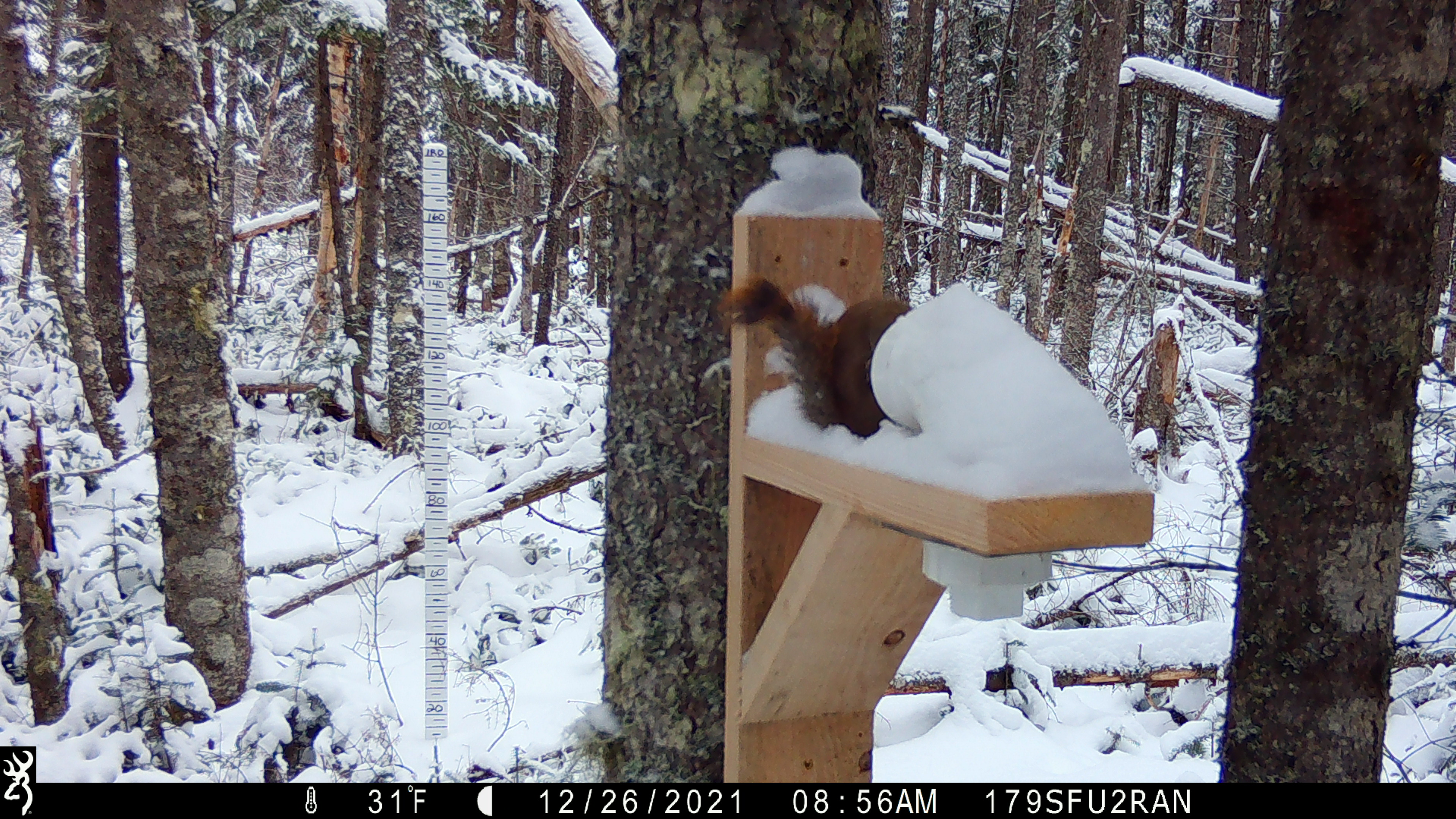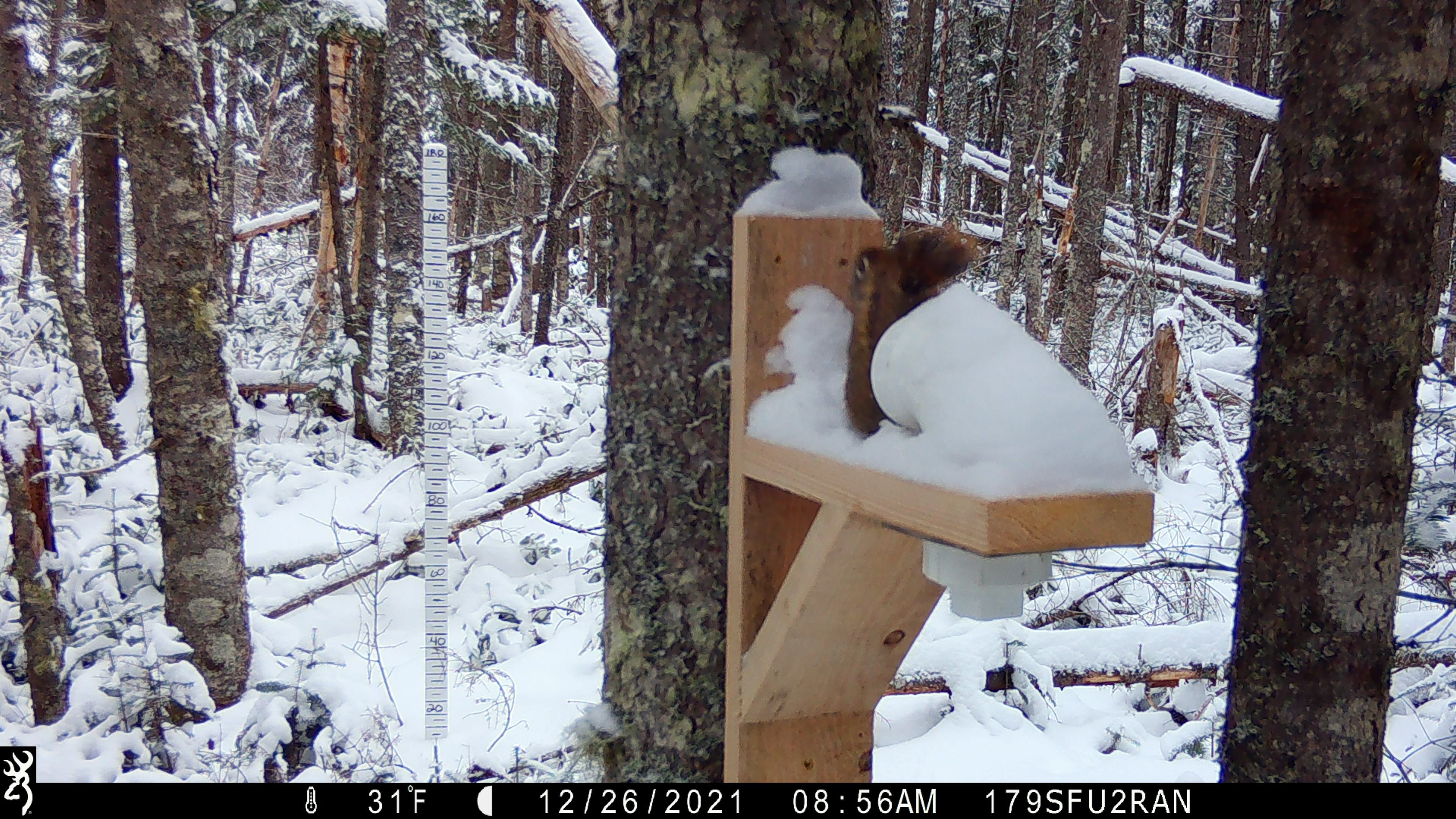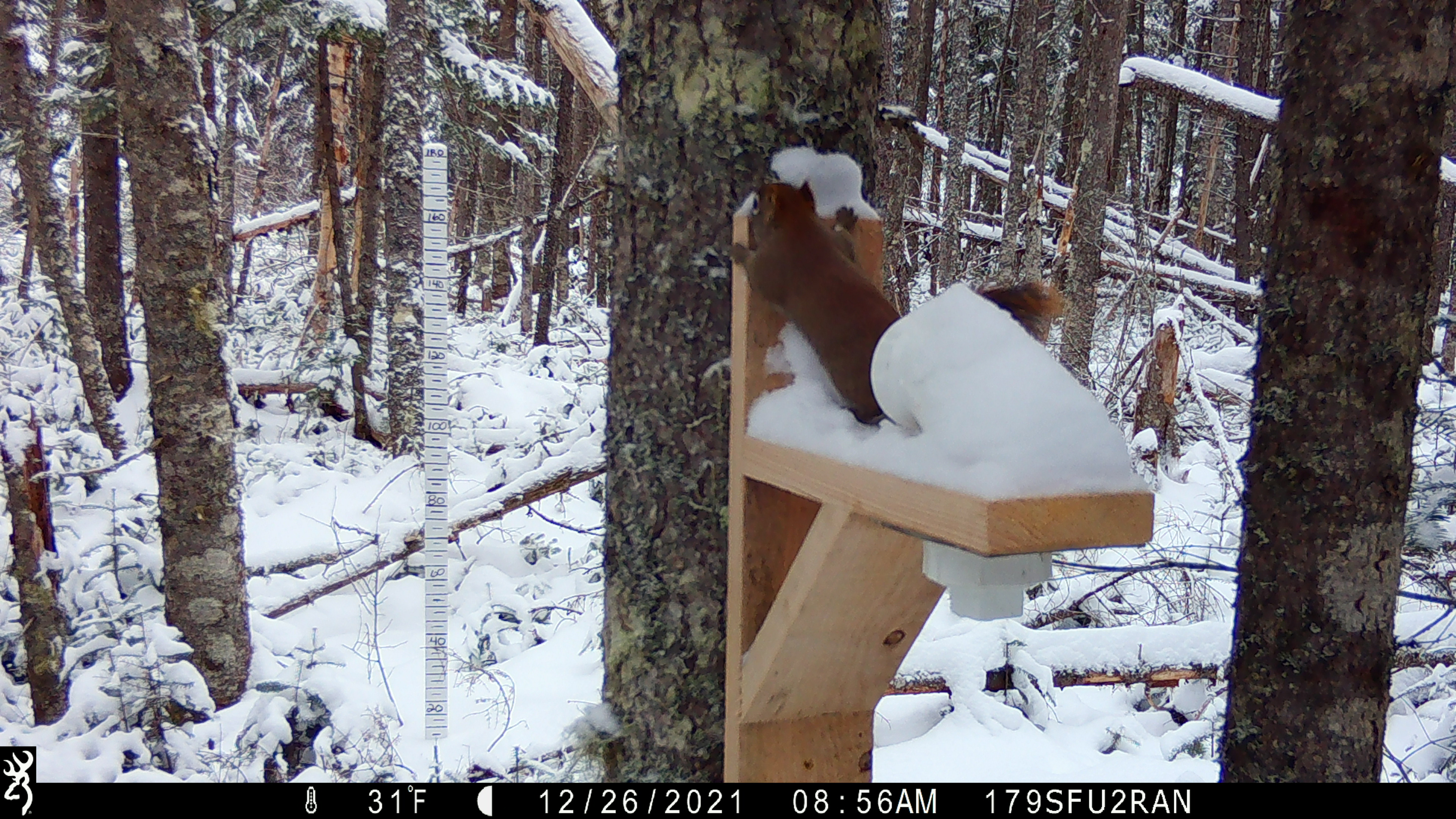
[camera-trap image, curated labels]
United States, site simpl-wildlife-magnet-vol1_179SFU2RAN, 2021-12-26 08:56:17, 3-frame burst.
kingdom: Animalia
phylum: Chordata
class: Mammalia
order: Rodentia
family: Sciuridae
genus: Tamiasciurus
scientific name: Tamiasciurus hudsonicus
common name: red squirrel